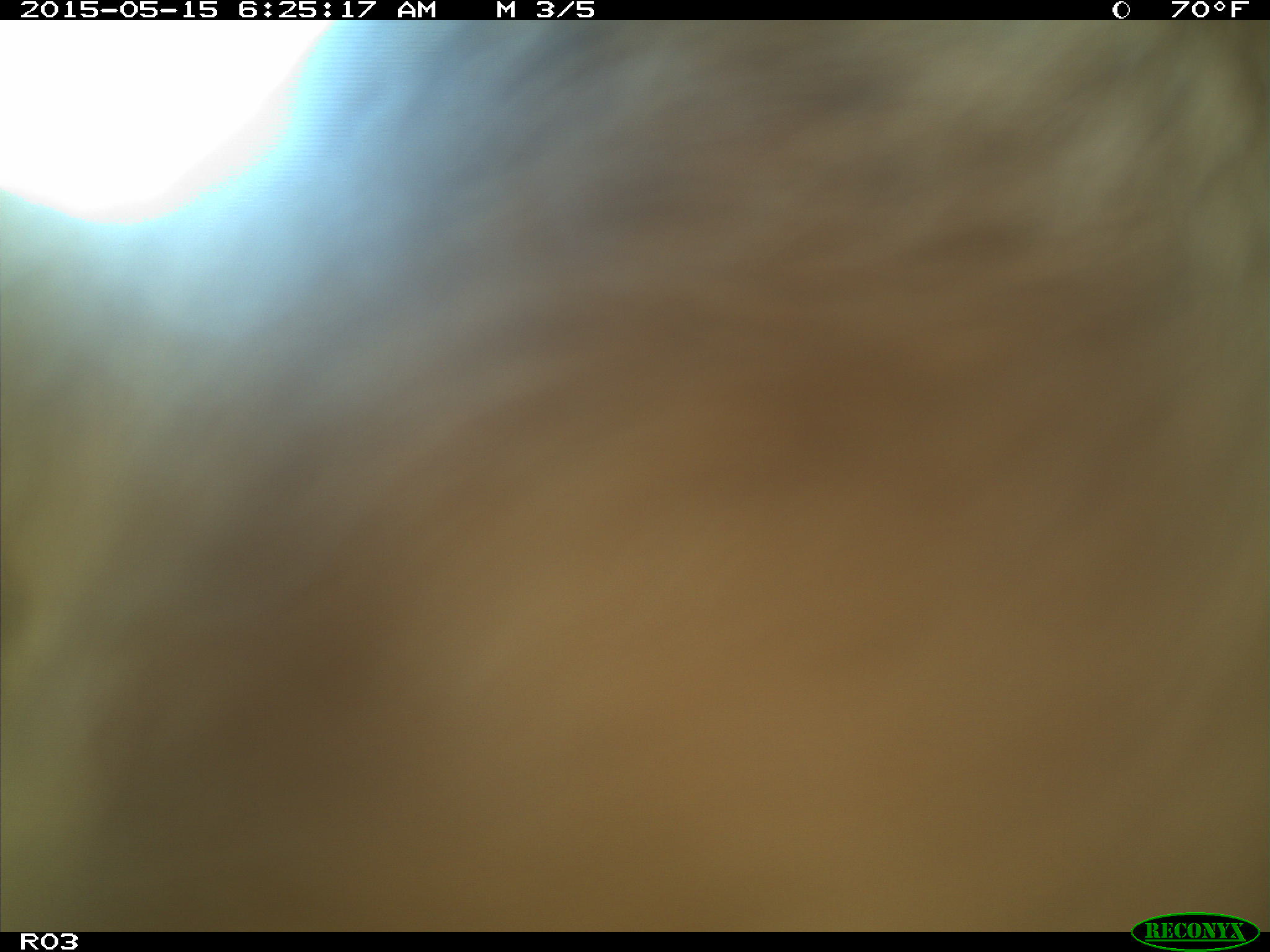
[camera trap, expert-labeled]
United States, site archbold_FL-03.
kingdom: Animalia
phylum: Chordata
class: Mammalia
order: Artiodactyla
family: Bovidae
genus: Bos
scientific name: Bos taurus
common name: domestic cow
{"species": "Bos taurus (domestic cow)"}